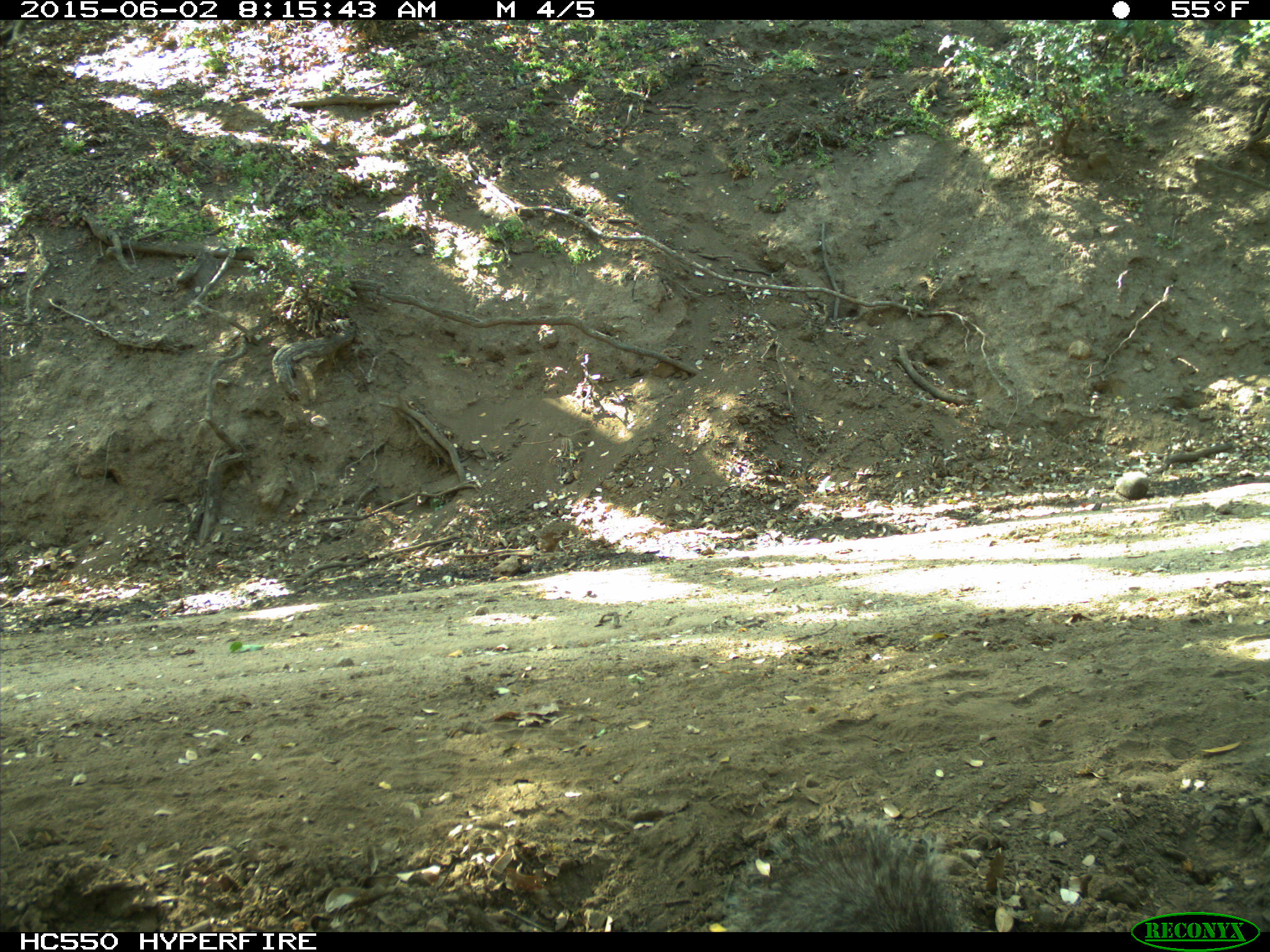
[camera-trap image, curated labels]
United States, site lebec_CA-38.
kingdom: Animalia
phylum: Chordata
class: Mammalia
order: Rodentia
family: Sciuridae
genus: Sciurus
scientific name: Sciurus carolinensis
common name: eastern gray squirrel